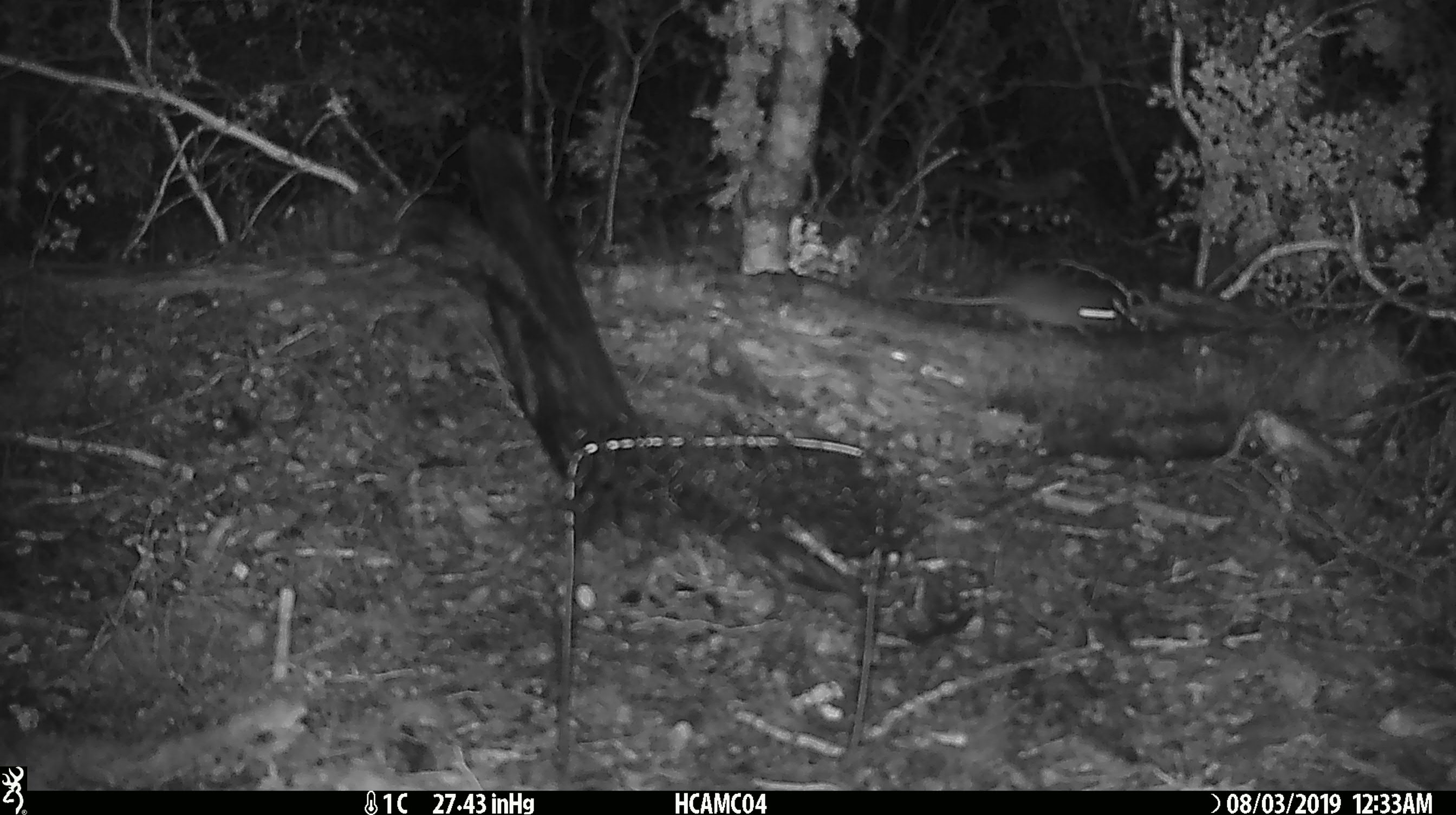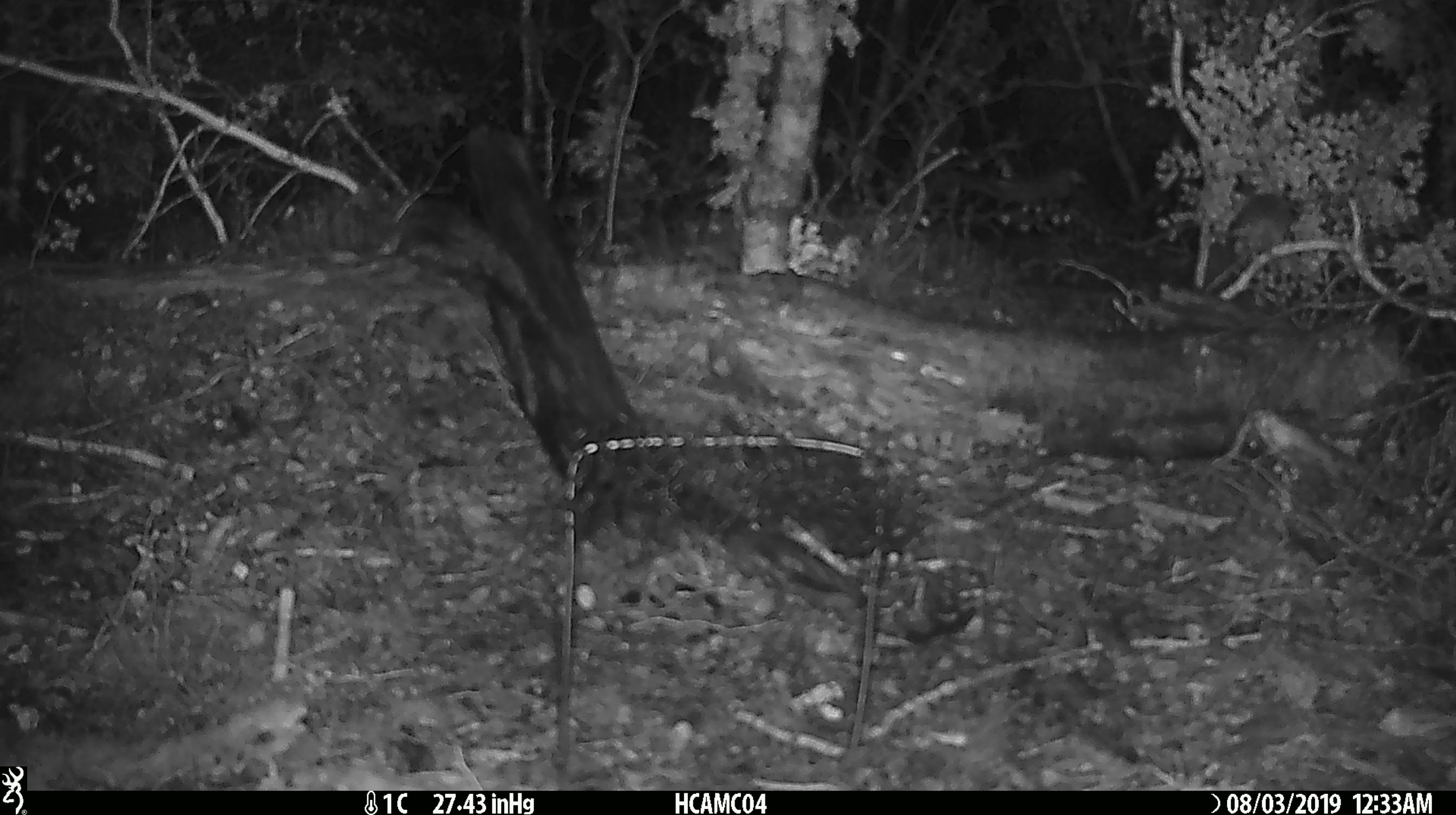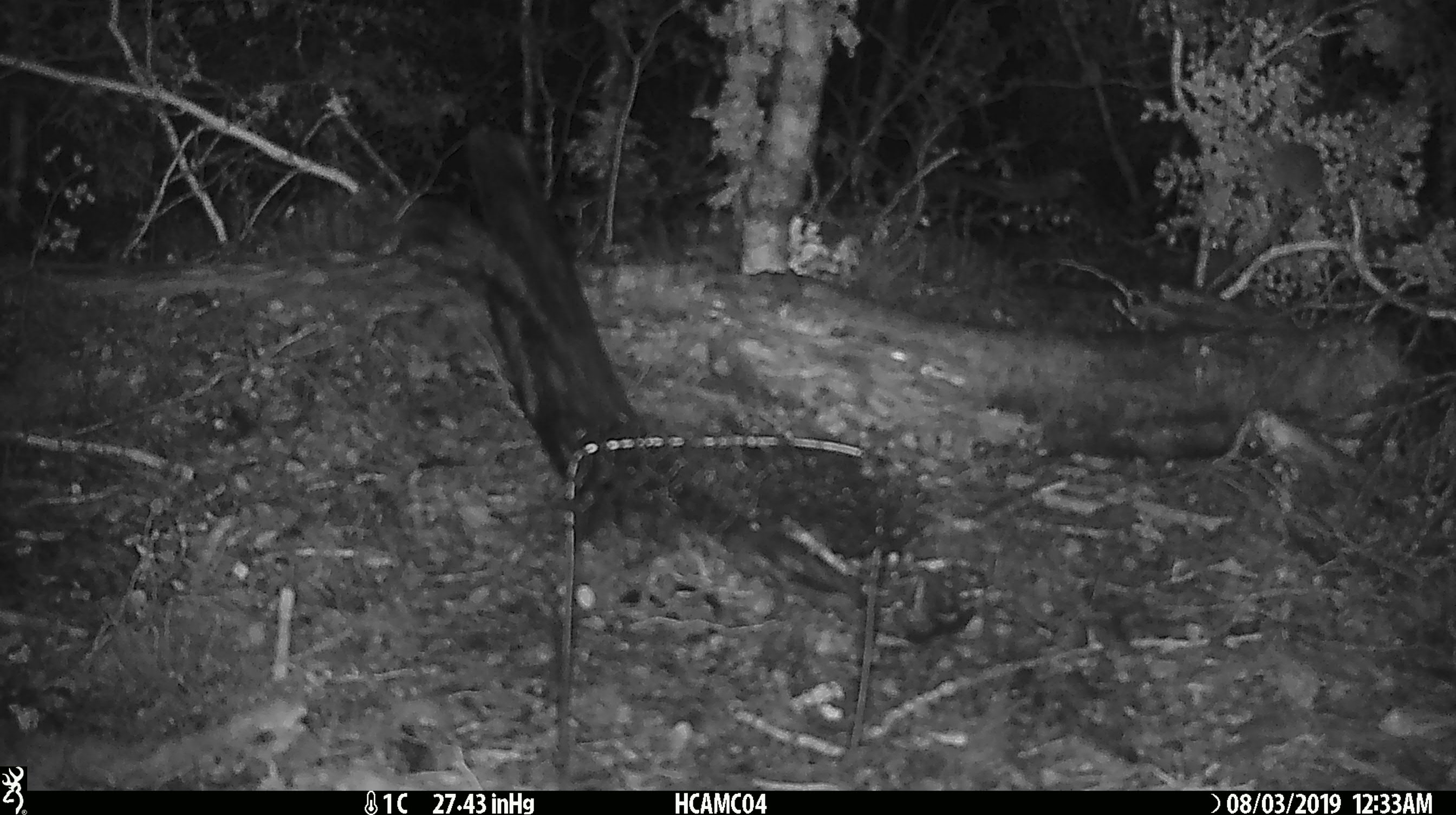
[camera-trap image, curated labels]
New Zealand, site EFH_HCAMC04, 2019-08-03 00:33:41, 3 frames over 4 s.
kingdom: Animalia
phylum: Chordata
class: Mammalia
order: Rodentia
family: Muridae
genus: Mus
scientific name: Mus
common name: mouse